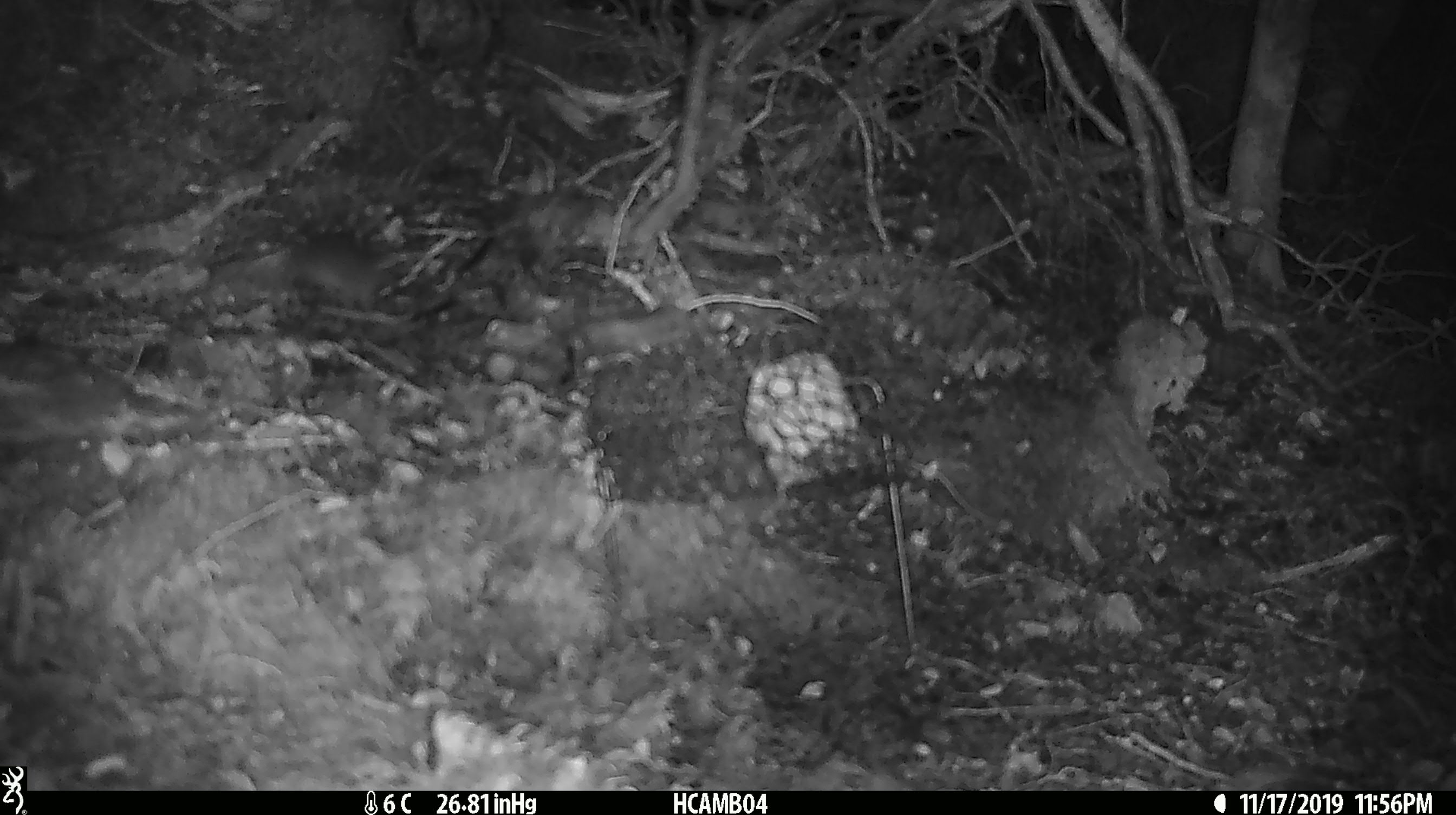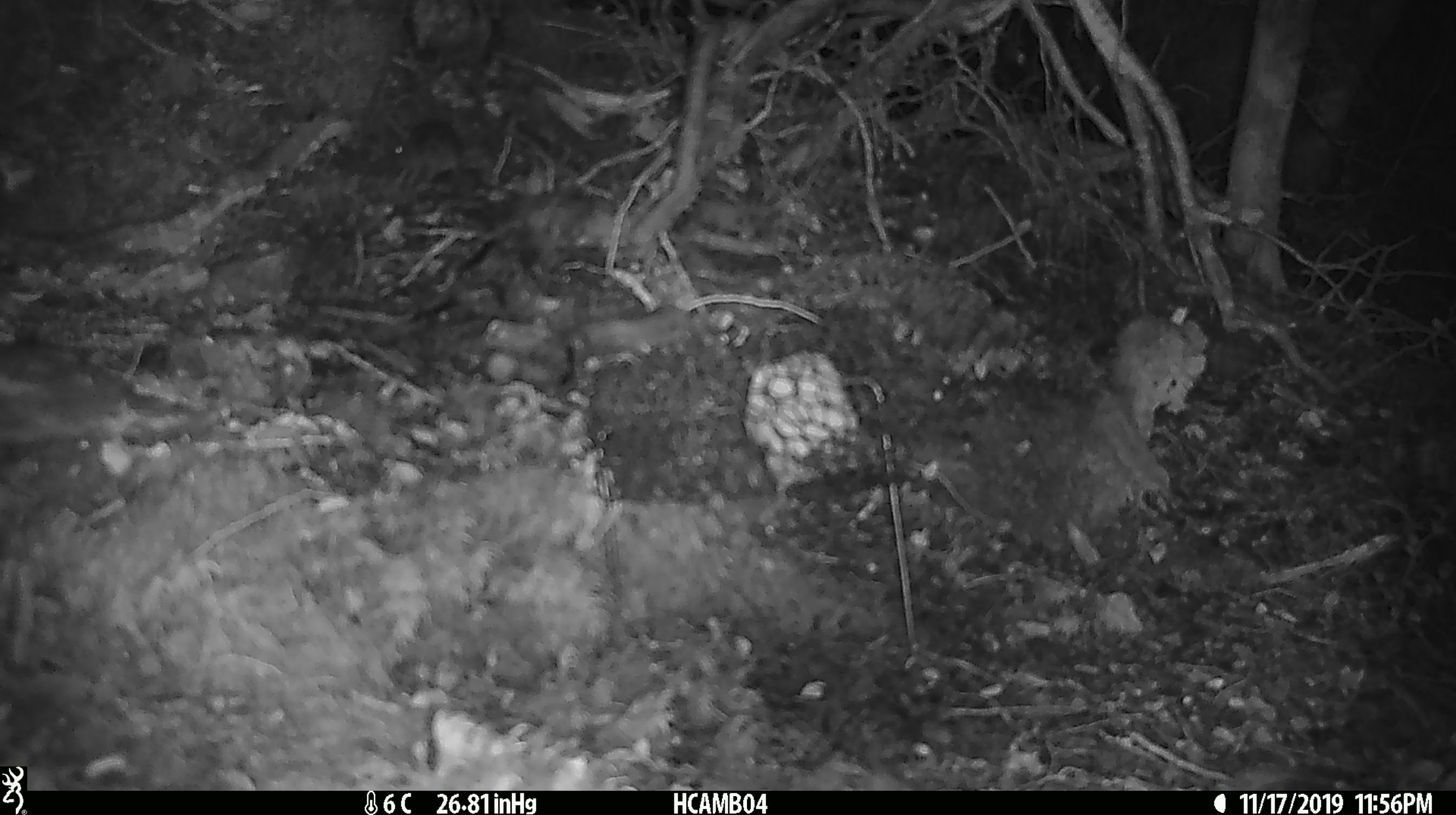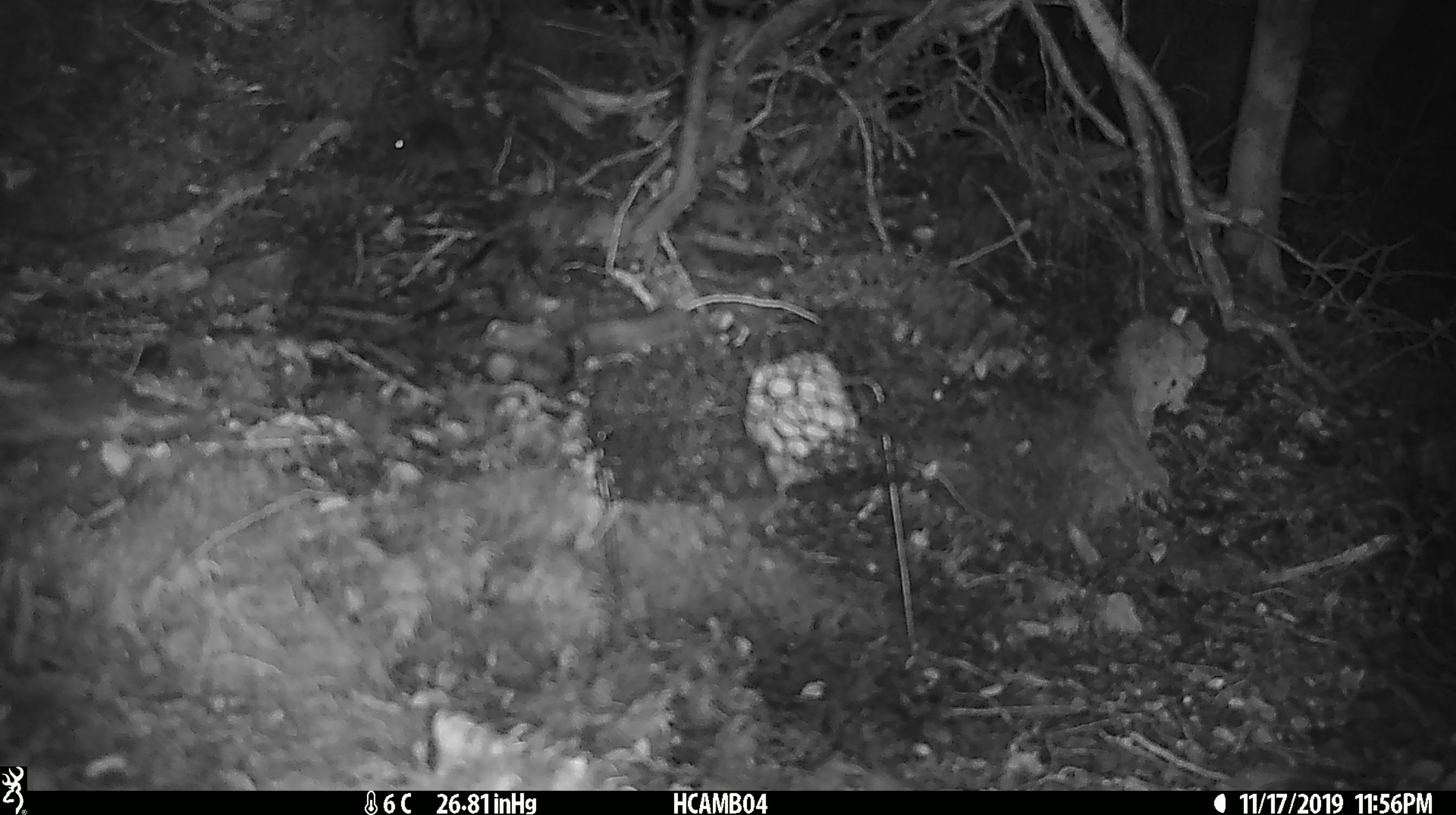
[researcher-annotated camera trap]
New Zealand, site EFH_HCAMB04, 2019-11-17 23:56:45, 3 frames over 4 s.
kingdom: Animalia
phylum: Chordata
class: Mammalia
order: Rodentia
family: Muridae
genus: Mus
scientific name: Mus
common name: mouse